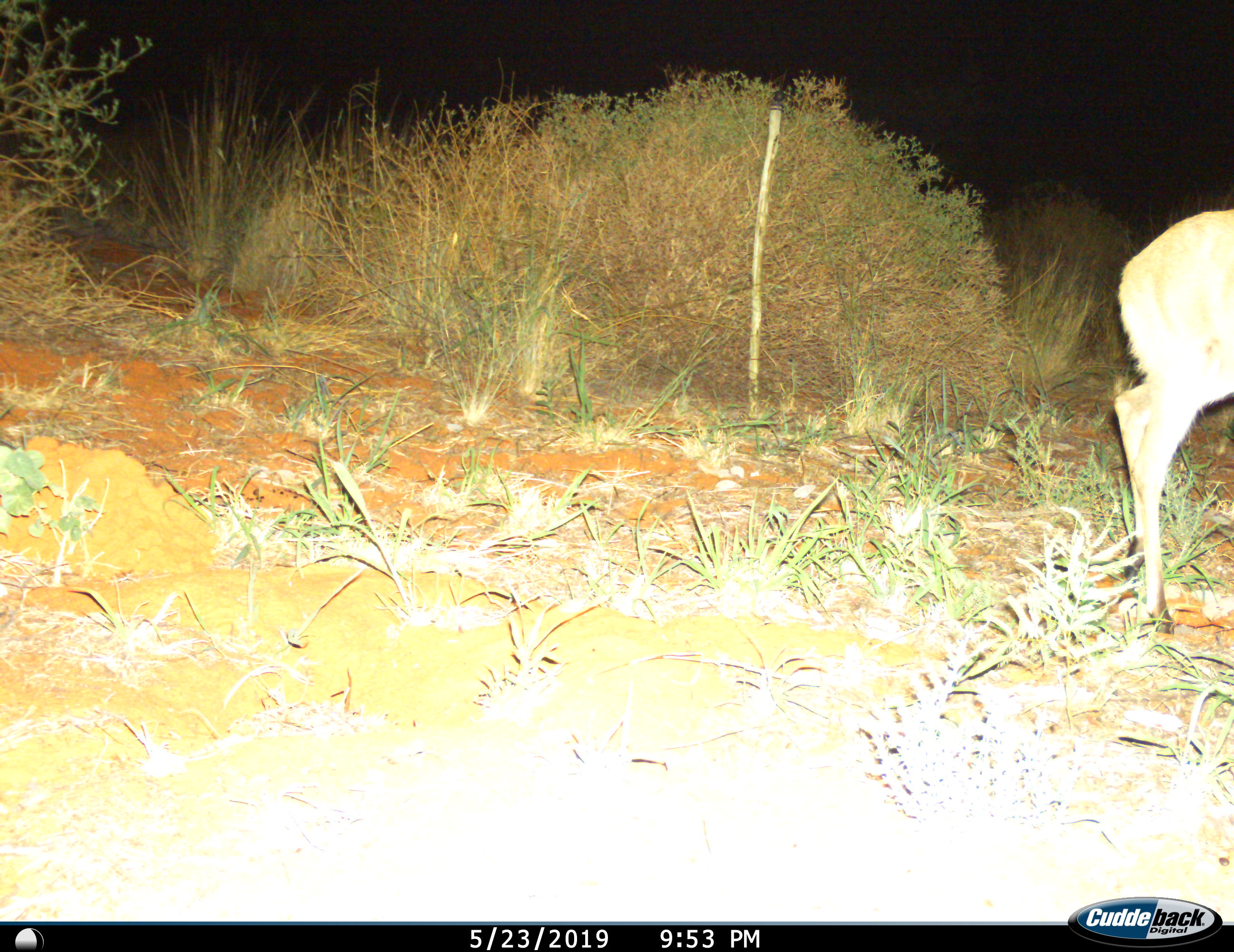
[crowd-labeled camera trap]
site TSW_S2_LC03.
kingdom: Animalia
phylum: Chordata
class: Mammalia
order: Artiodactyla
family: Bovidae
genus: Sylvicapra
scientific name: Sylvicapra grimmia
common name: common duiker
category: duikercommongrey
Duikercommongrey (common duiker) (Sylvicapra grimmia), count 1. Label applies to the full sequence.